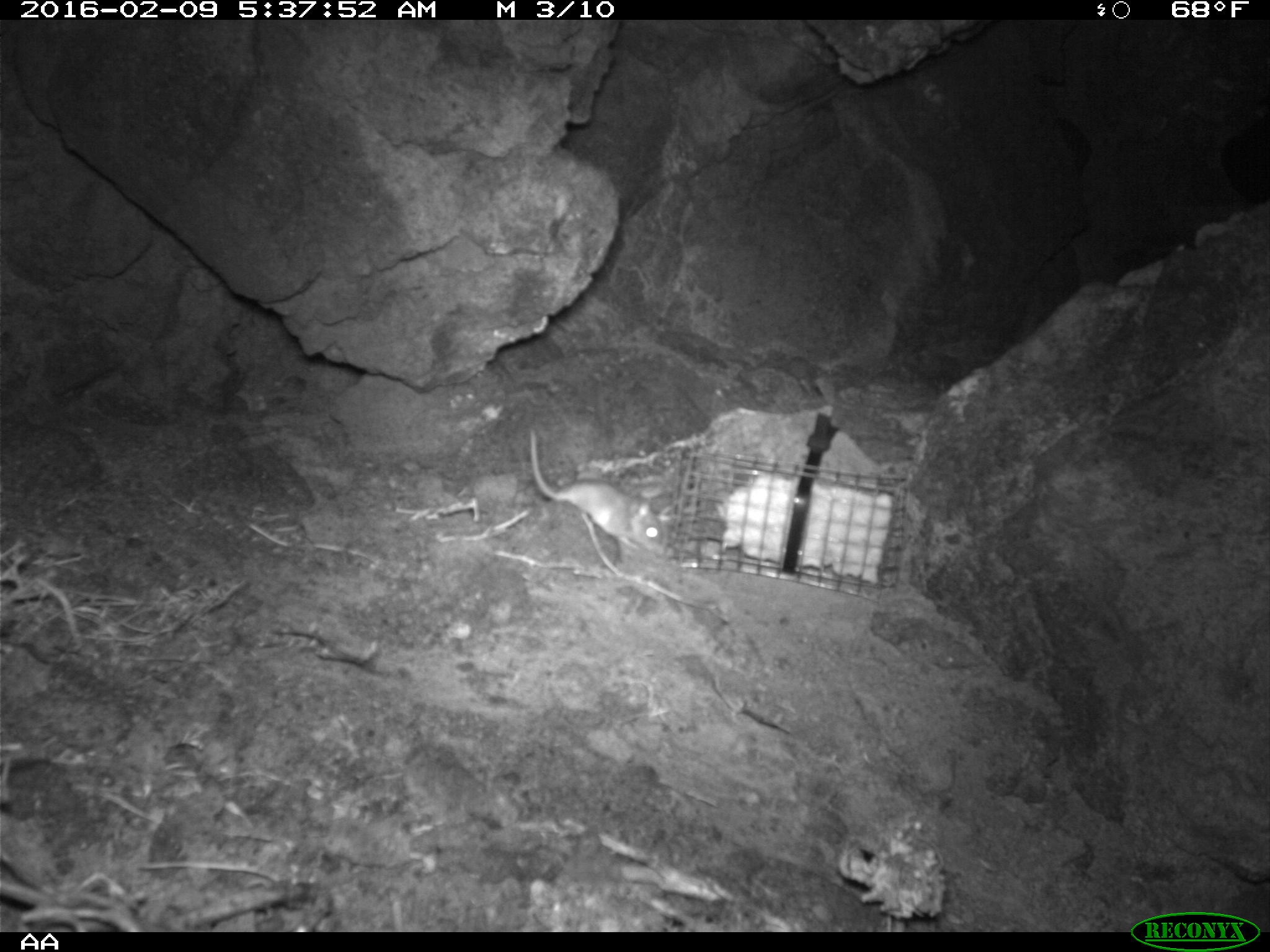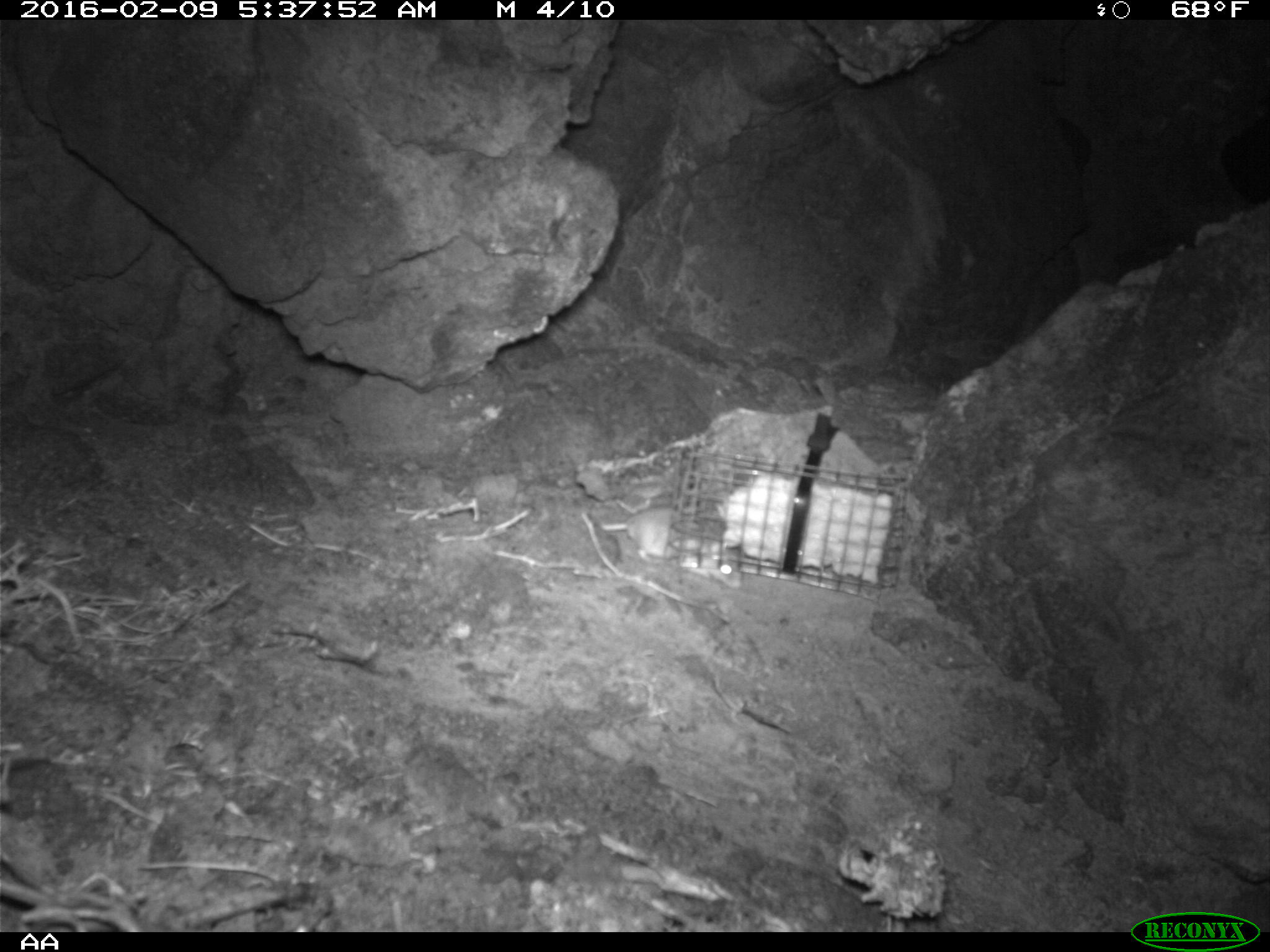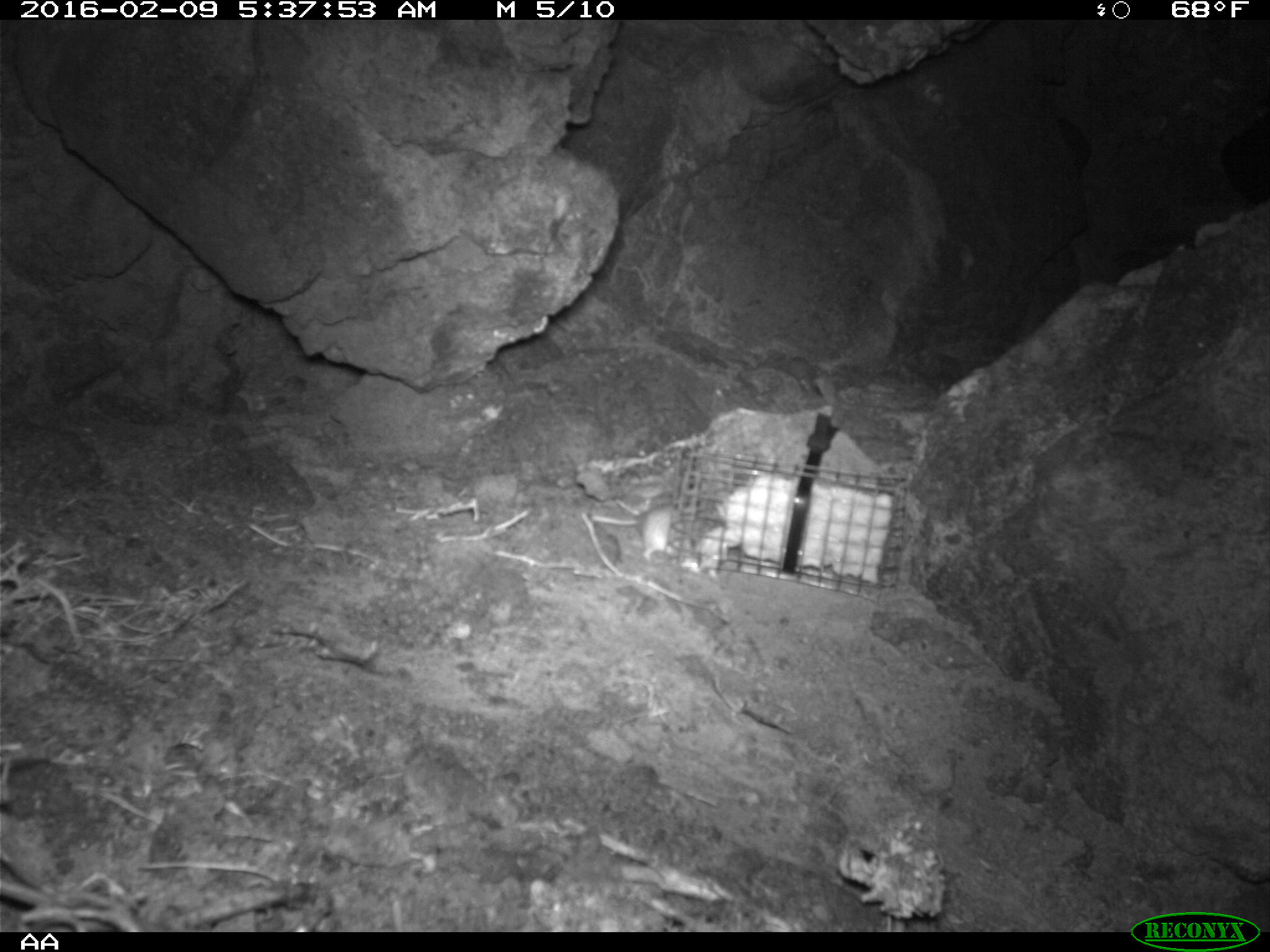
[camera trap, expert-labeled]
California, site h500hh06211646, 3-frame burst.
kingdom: Animalia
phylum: Chordata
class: Mammalia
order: Rodentia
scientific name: Rodentia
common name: rodent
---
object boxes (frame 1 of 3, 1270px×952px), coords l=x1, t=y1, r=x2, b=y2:
rodent: l=530, t=433, r=667, b=552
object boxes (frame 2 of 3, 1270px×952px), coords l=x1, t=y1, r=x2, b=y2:
rodent: l=601, t=505, r=740, b=588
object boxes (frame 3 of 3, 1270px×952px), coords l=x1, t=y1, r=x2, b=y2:
rodent: l=588, t=502, r=677, b=565